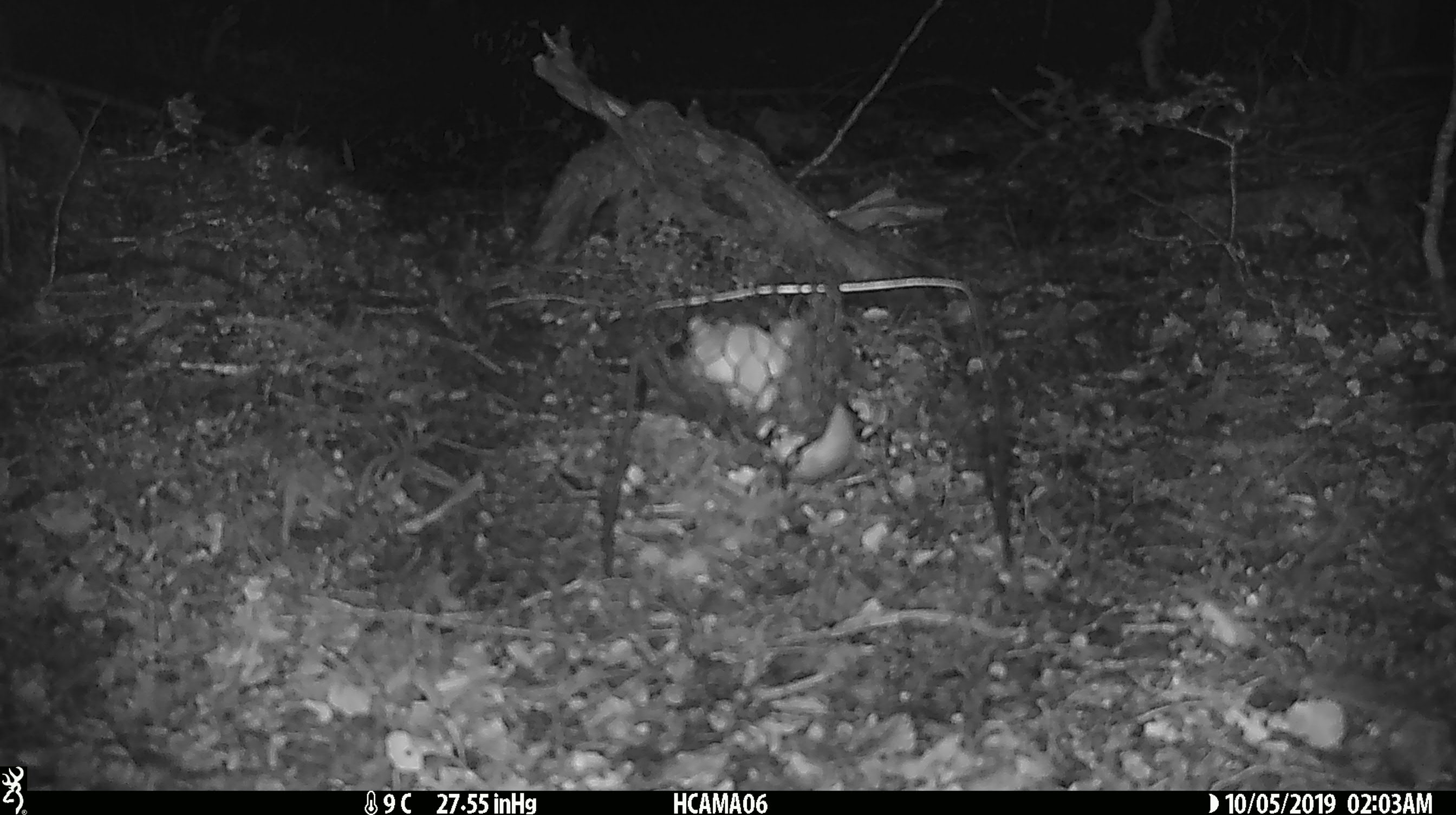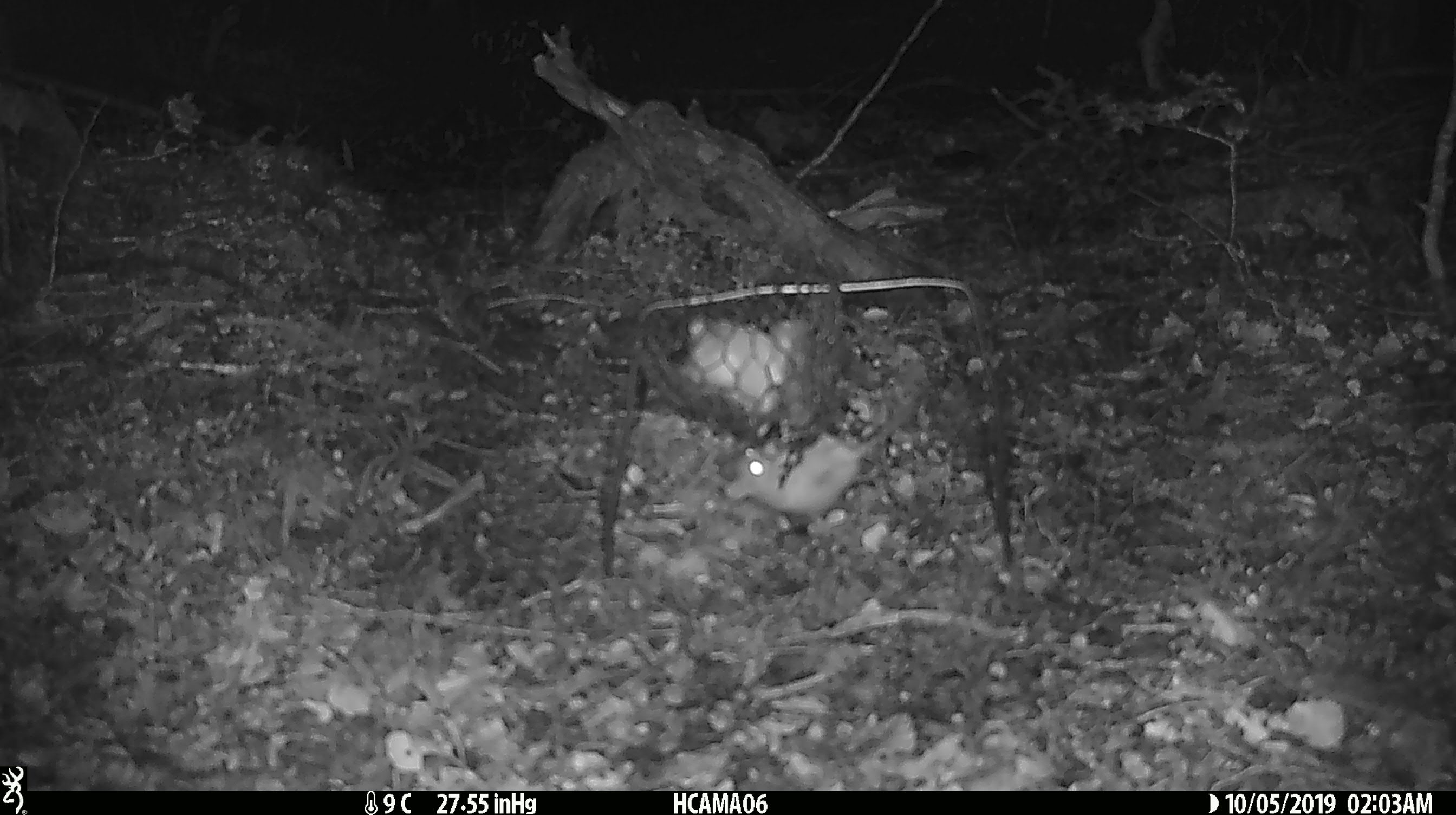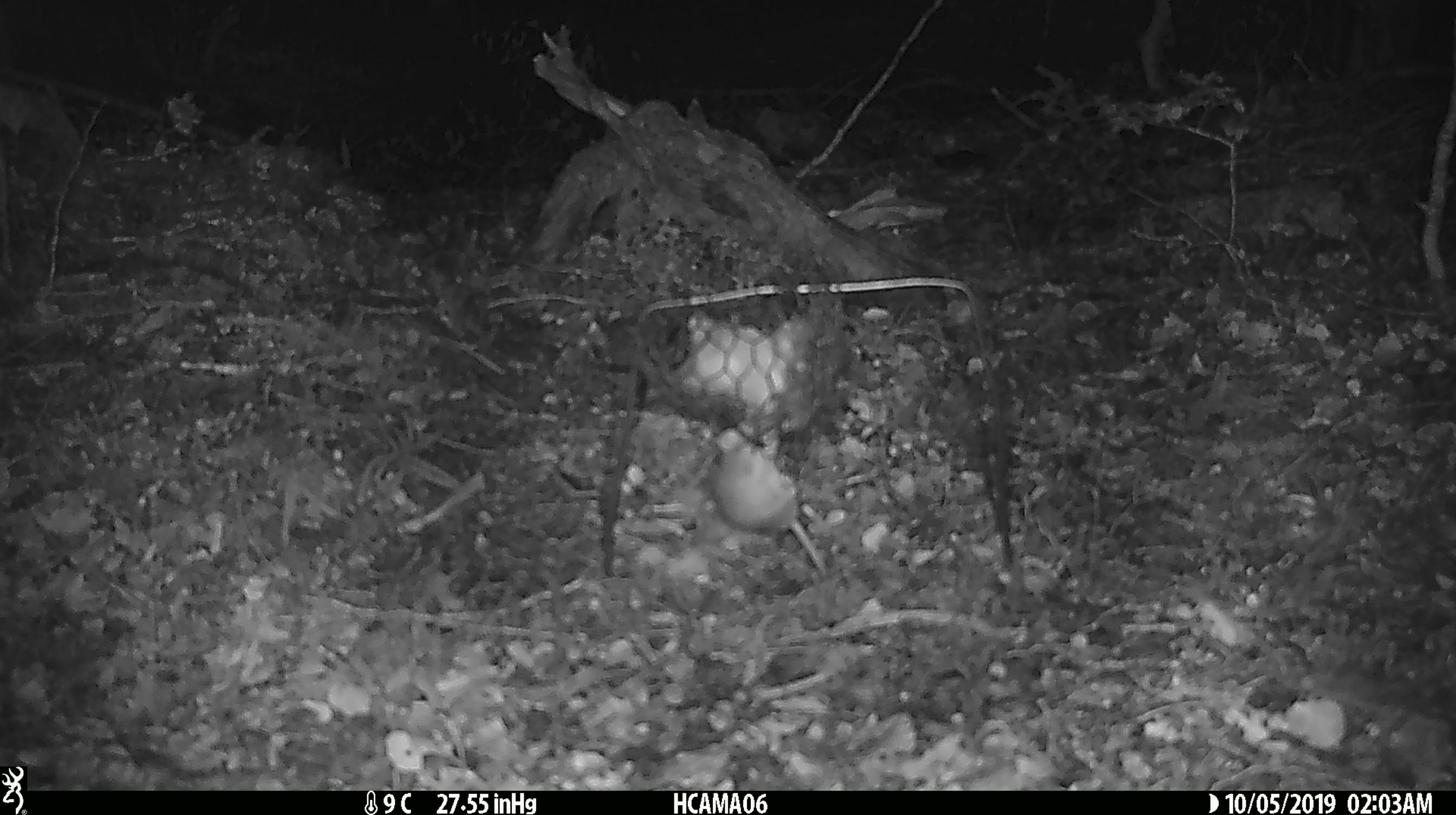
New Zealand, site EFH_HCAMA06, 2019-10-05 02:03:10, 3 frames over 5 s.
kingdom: Animalia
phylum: Chordata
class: Mammalia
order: Rodentia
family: Muridae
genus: Mus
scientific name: Mus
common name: mouse